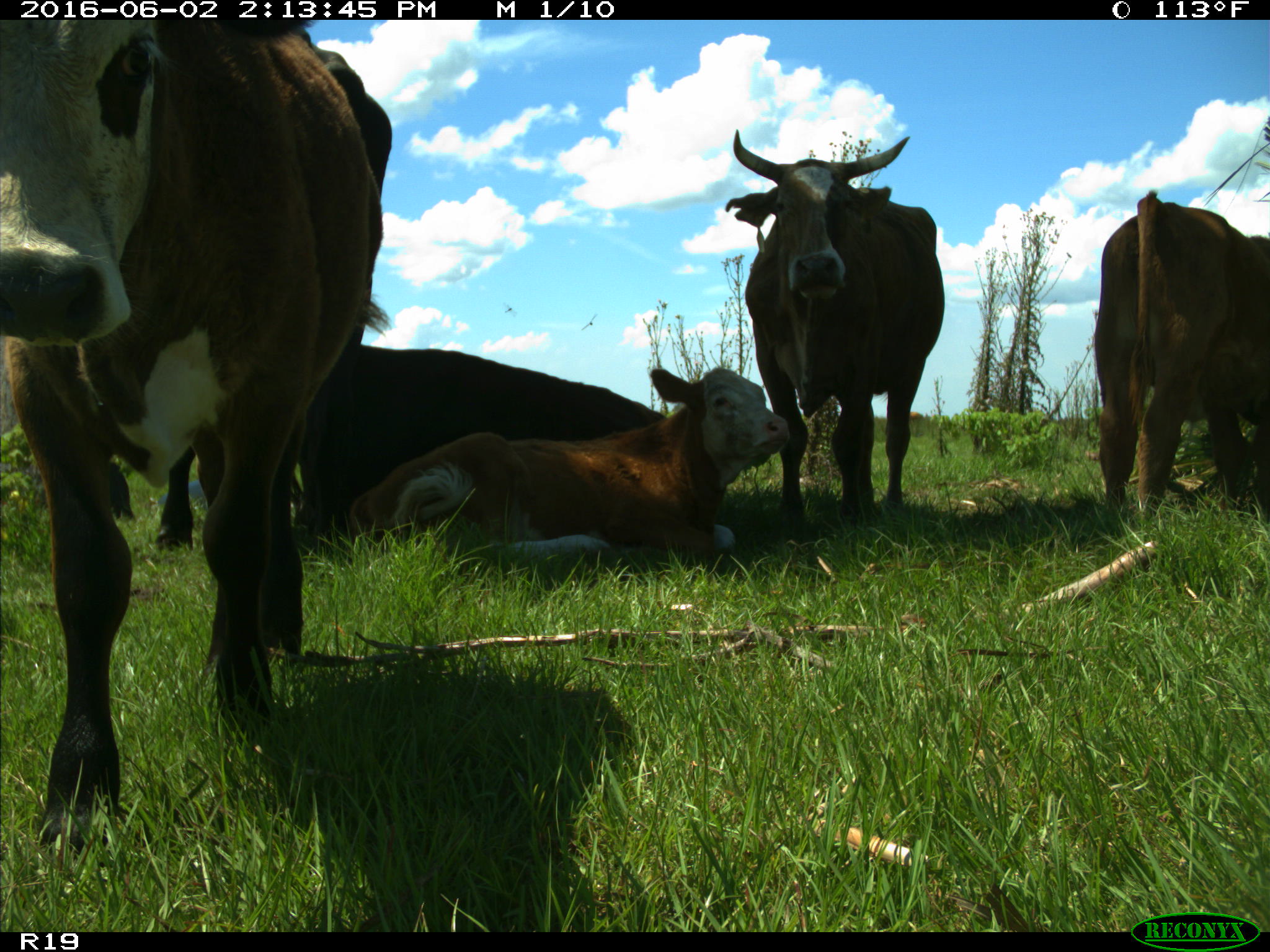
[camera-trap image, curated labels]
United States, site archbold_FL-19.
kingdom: Animalia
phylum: Chordata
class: Mammalia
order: Artiodactyla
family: Bovidae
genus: Bos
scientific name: Bos taurus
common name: domestic cow